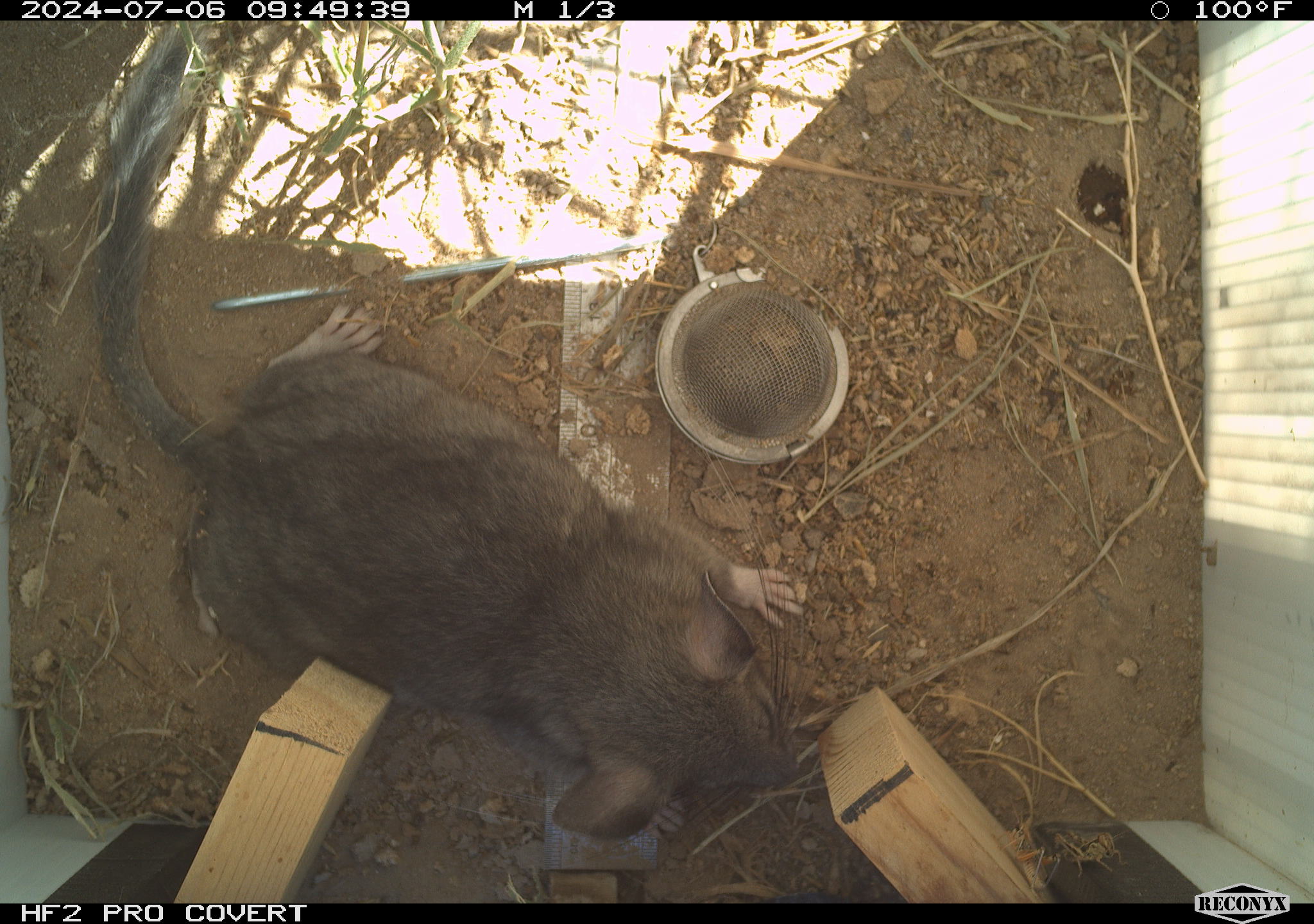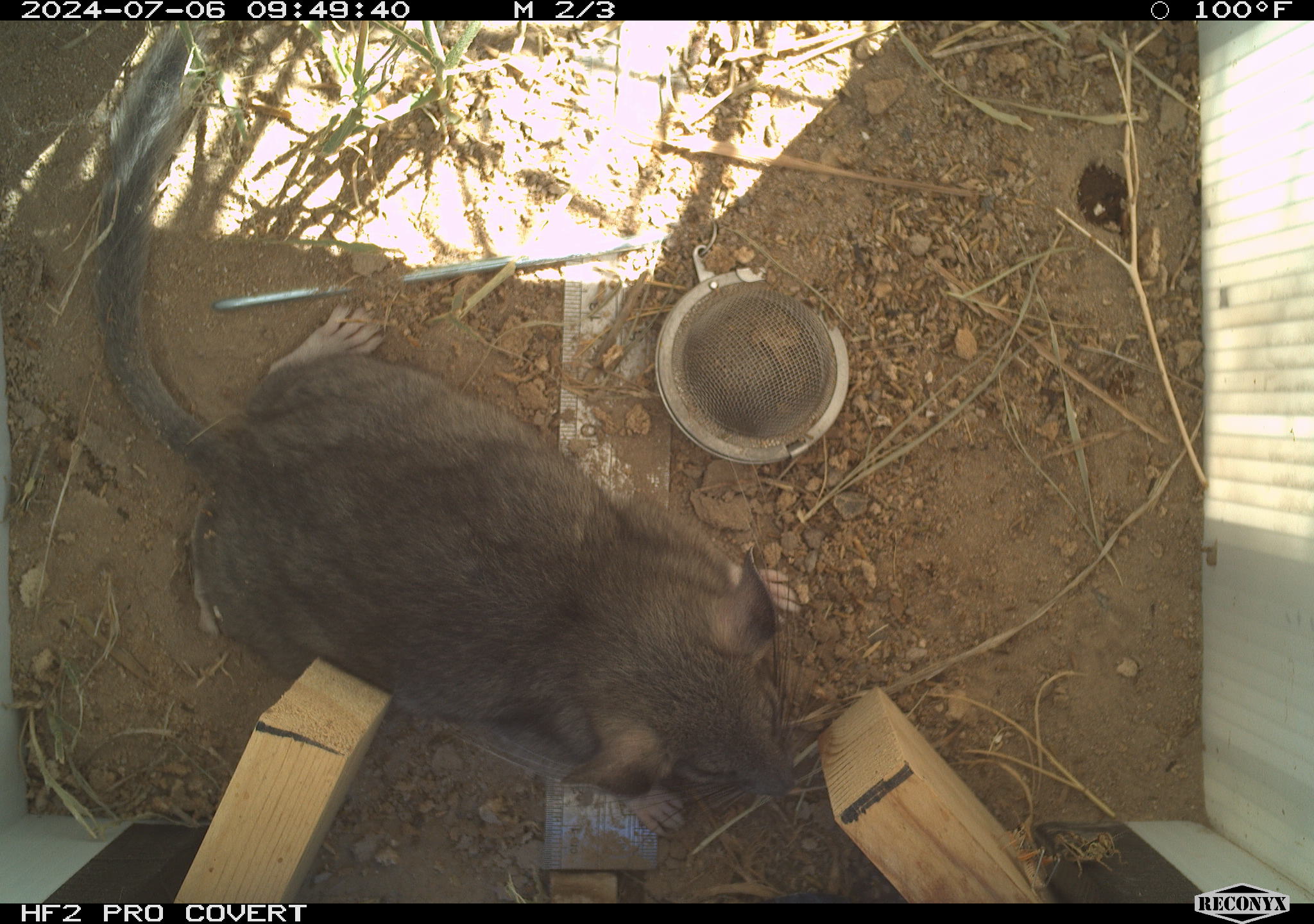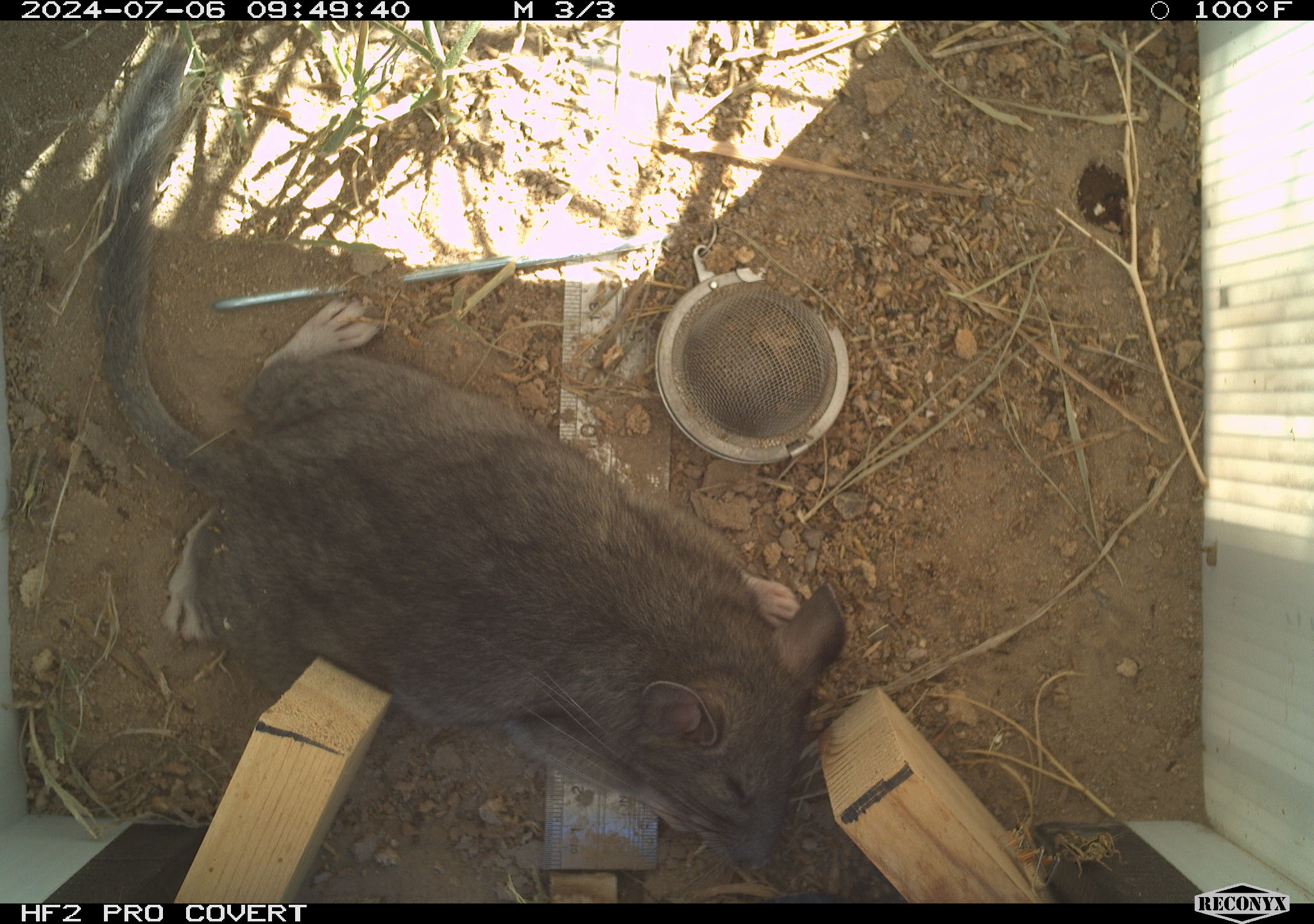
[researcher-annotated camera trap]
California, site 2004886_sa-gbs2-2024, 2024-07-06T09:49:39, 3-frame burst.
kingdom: Animalia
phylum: Chordata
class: Mammalia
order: Rodentia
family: Cricetidae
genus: Neotoma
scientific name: Neotoma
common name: pack rat or woodrat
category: neotoma species